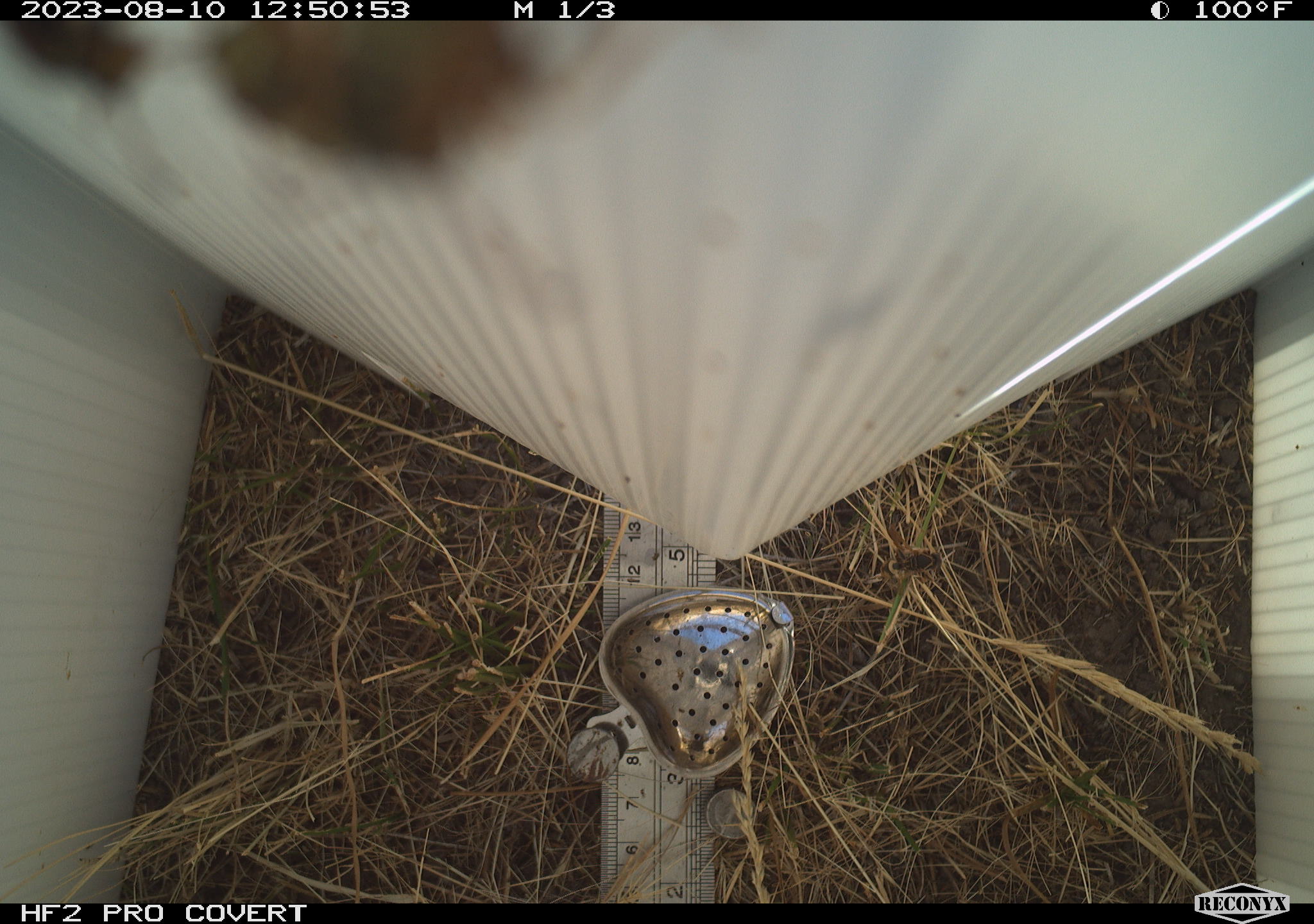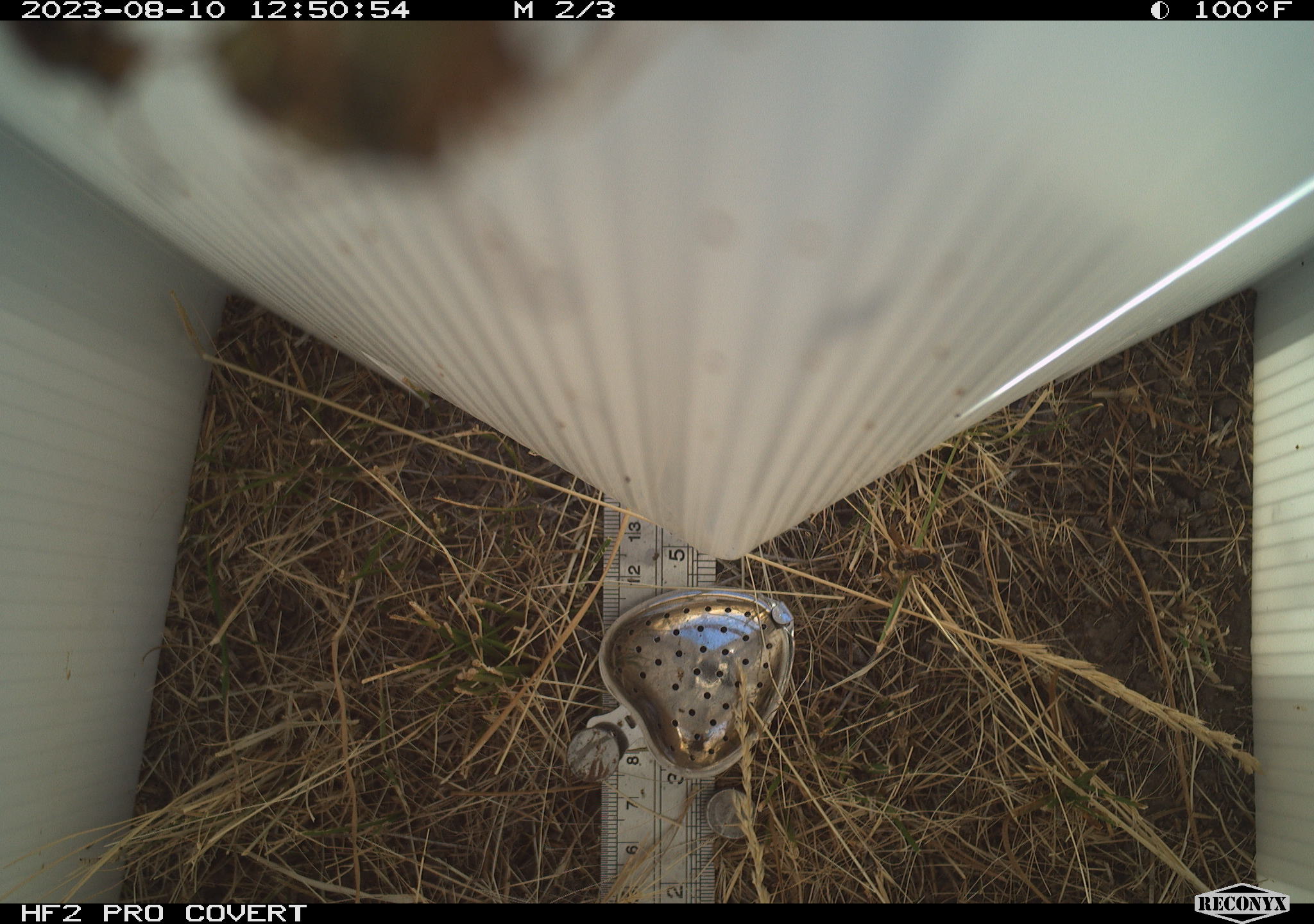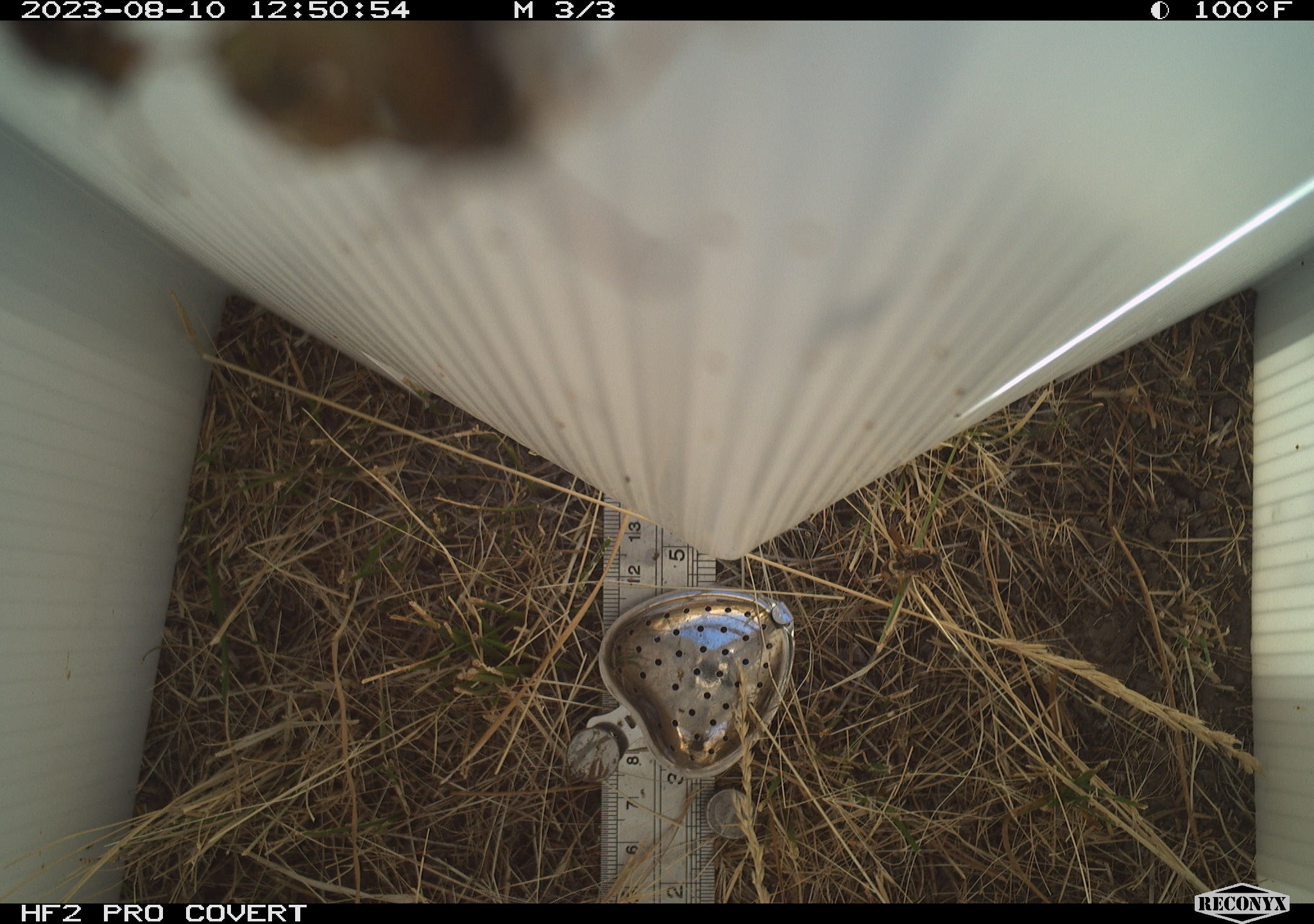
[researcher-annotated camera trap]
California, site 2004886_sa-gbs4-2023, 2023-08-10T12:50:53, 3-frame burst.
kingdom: Animalia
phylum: Arthropoda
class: Insecta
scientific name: Insecta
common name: insect